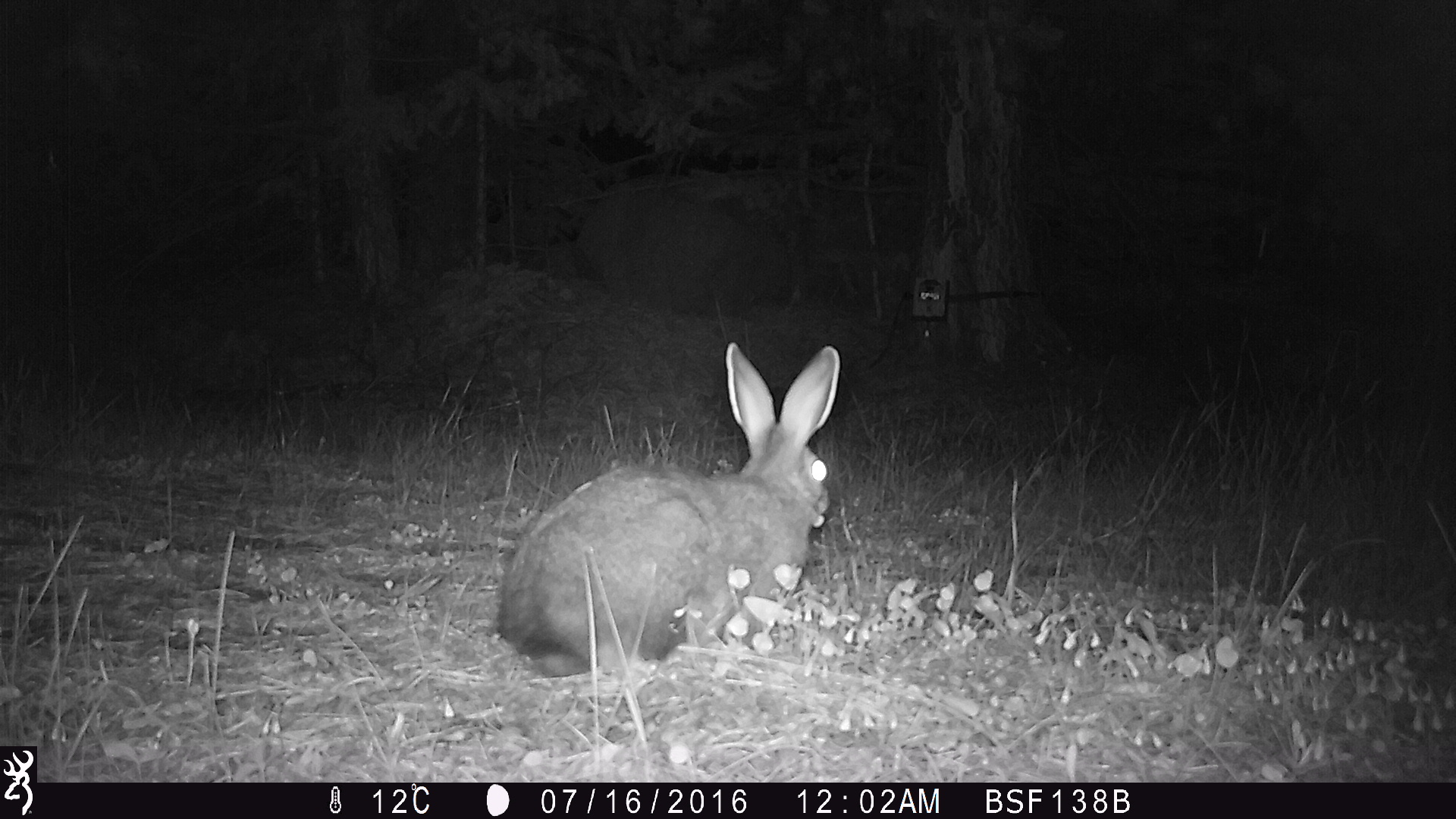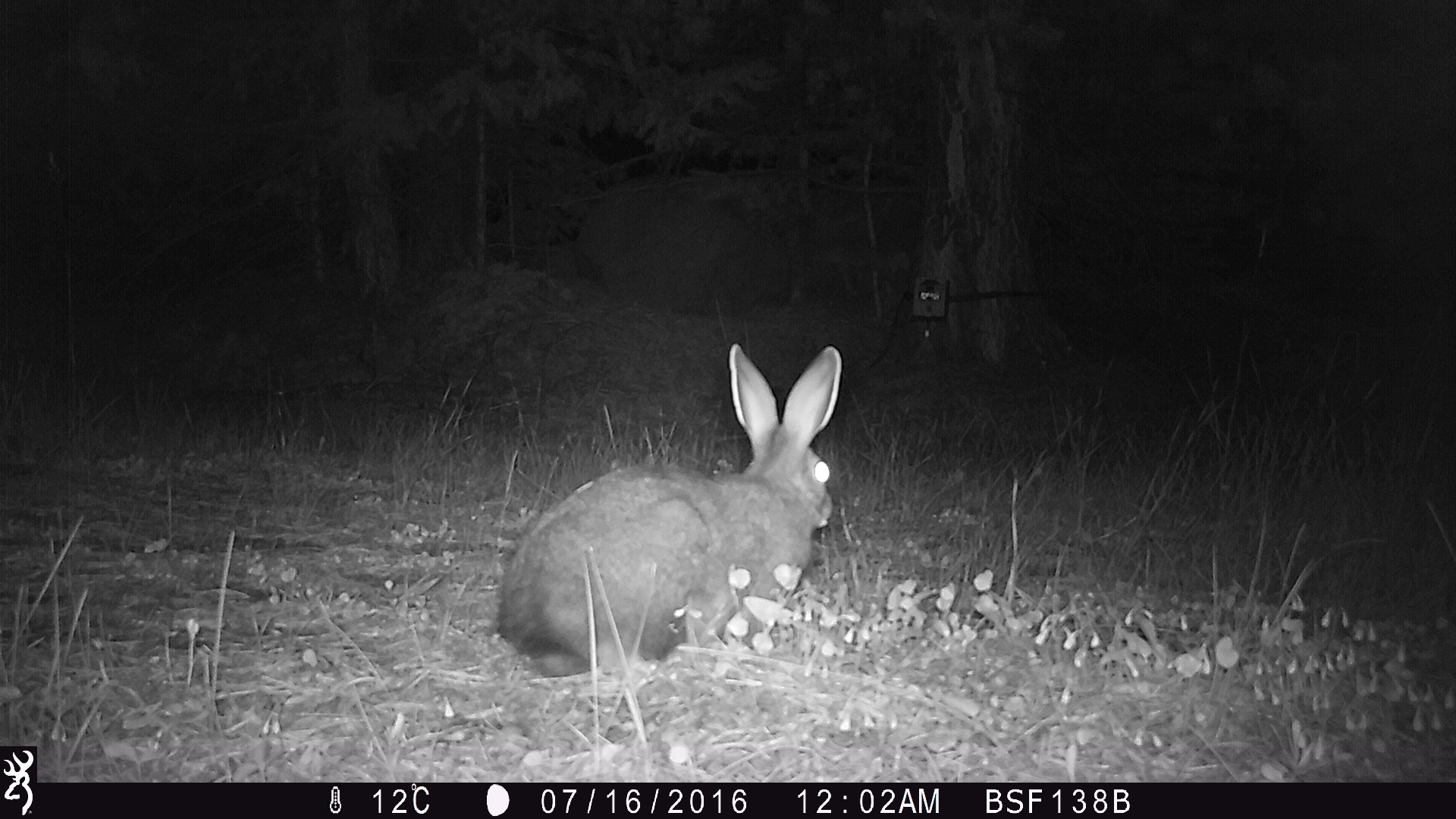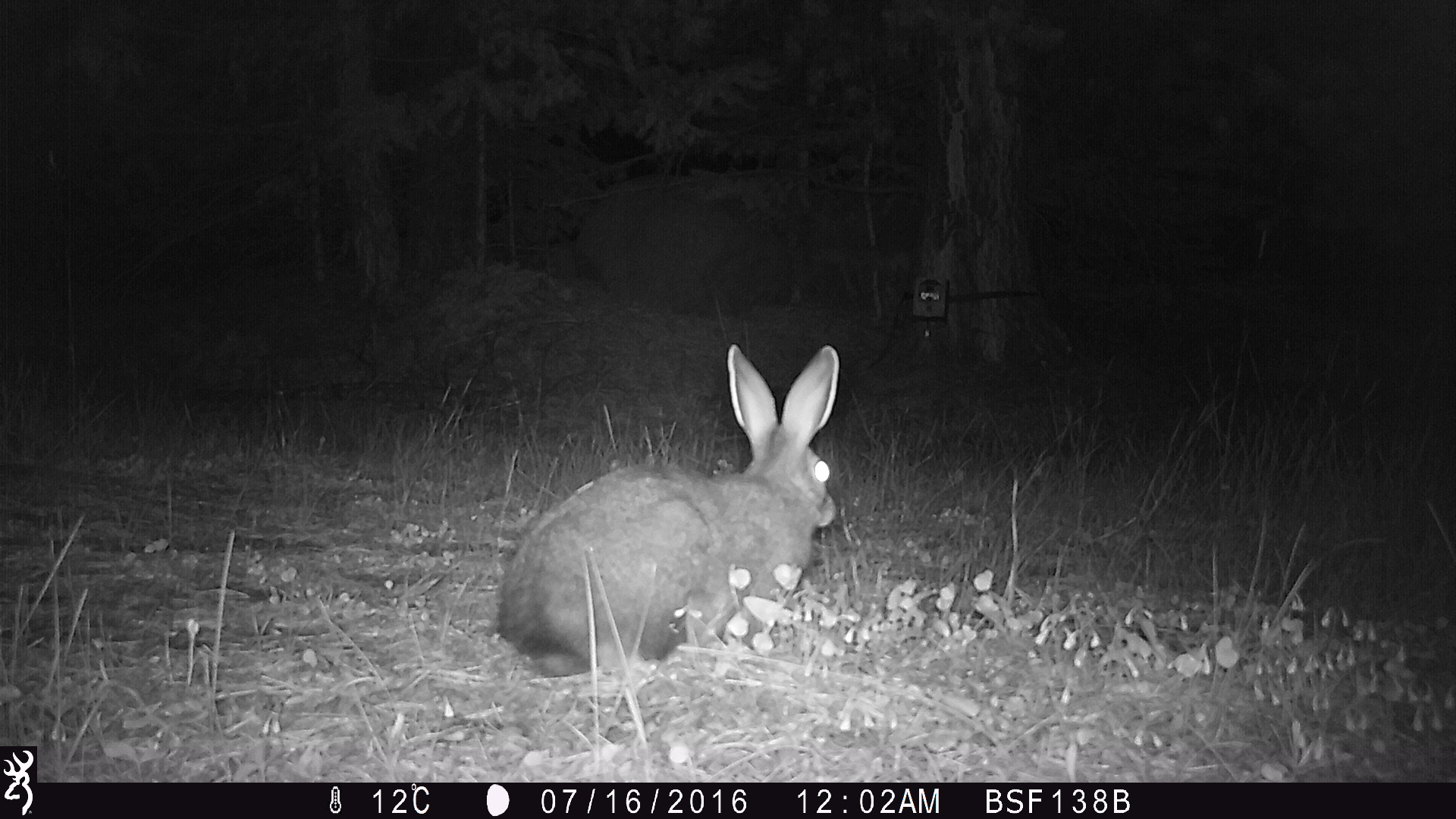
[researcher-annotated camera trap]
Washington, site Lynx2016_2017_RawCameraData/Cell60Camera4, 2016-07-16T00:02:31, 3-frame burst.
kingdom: Animalia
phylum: Chordata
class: Mammalia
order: Lagomorpha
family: Leporidae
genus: Lepus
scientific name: Lepus americanus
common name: snowshoe hare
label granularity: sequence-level